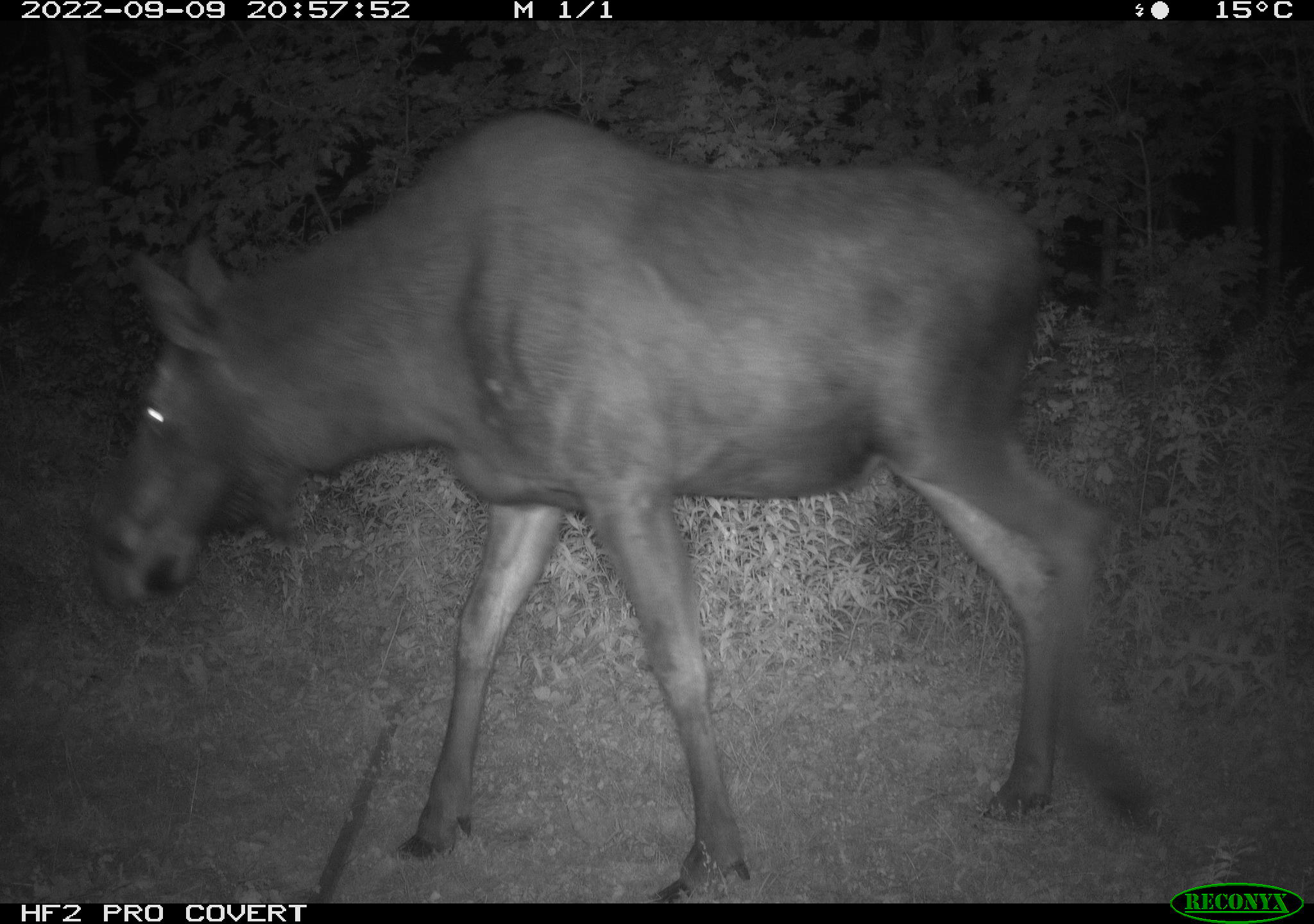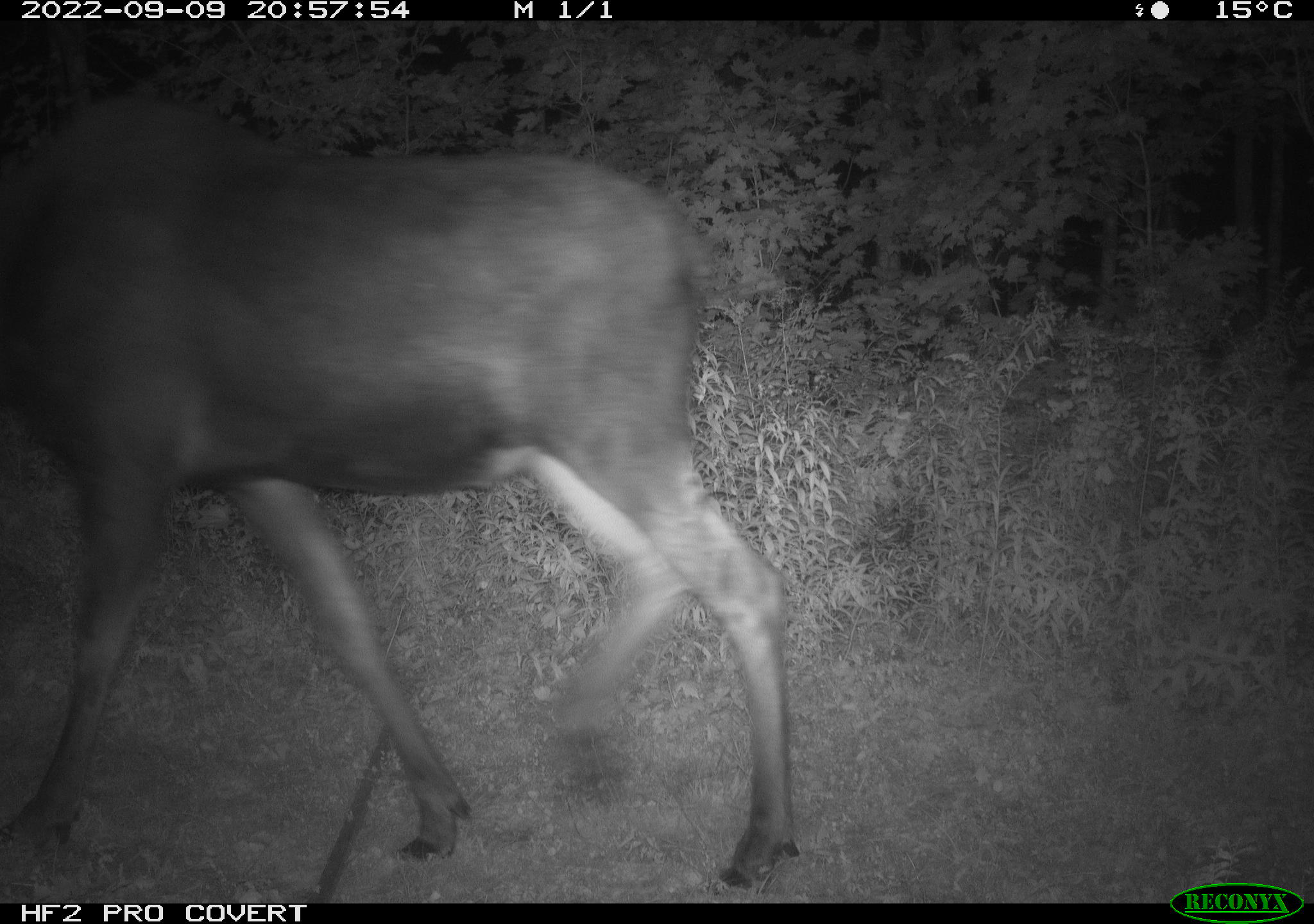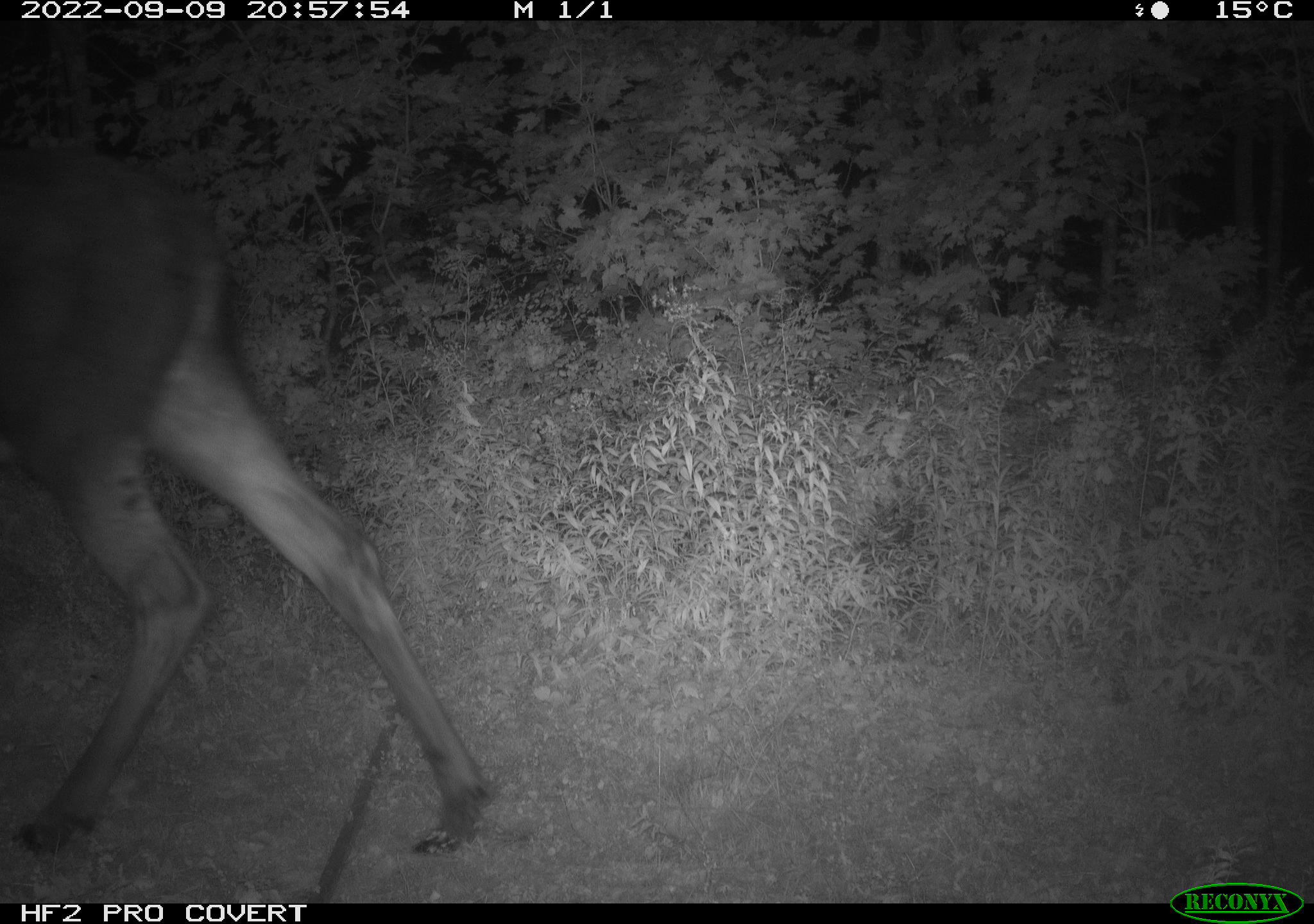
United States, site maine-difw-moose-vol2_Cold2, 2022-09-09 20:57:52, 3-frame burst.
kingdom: Animalia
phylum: Chordata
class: Mammalia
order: Artiodactyla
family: Cervidae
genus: Alces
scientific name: Alces alces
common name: moose